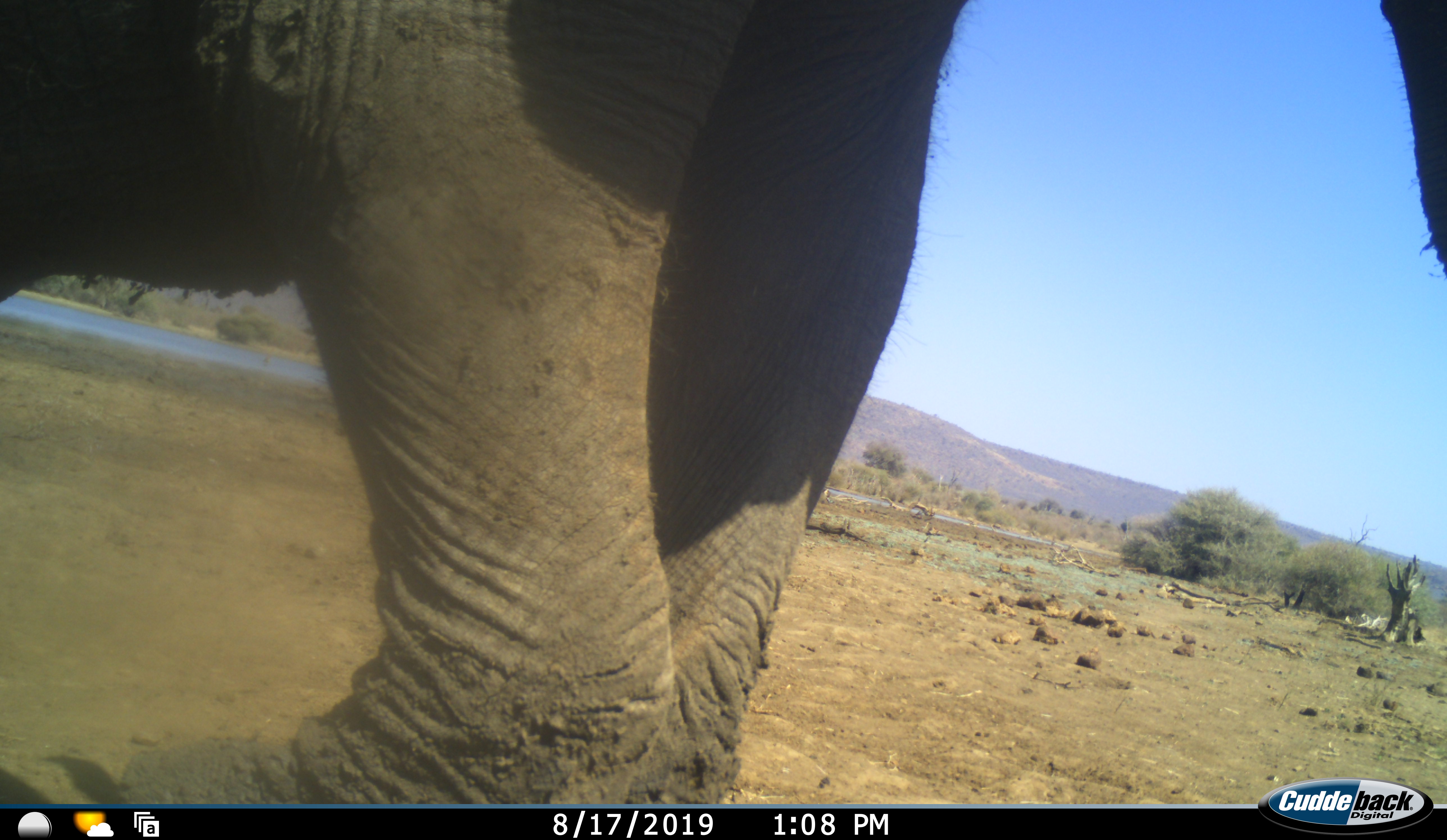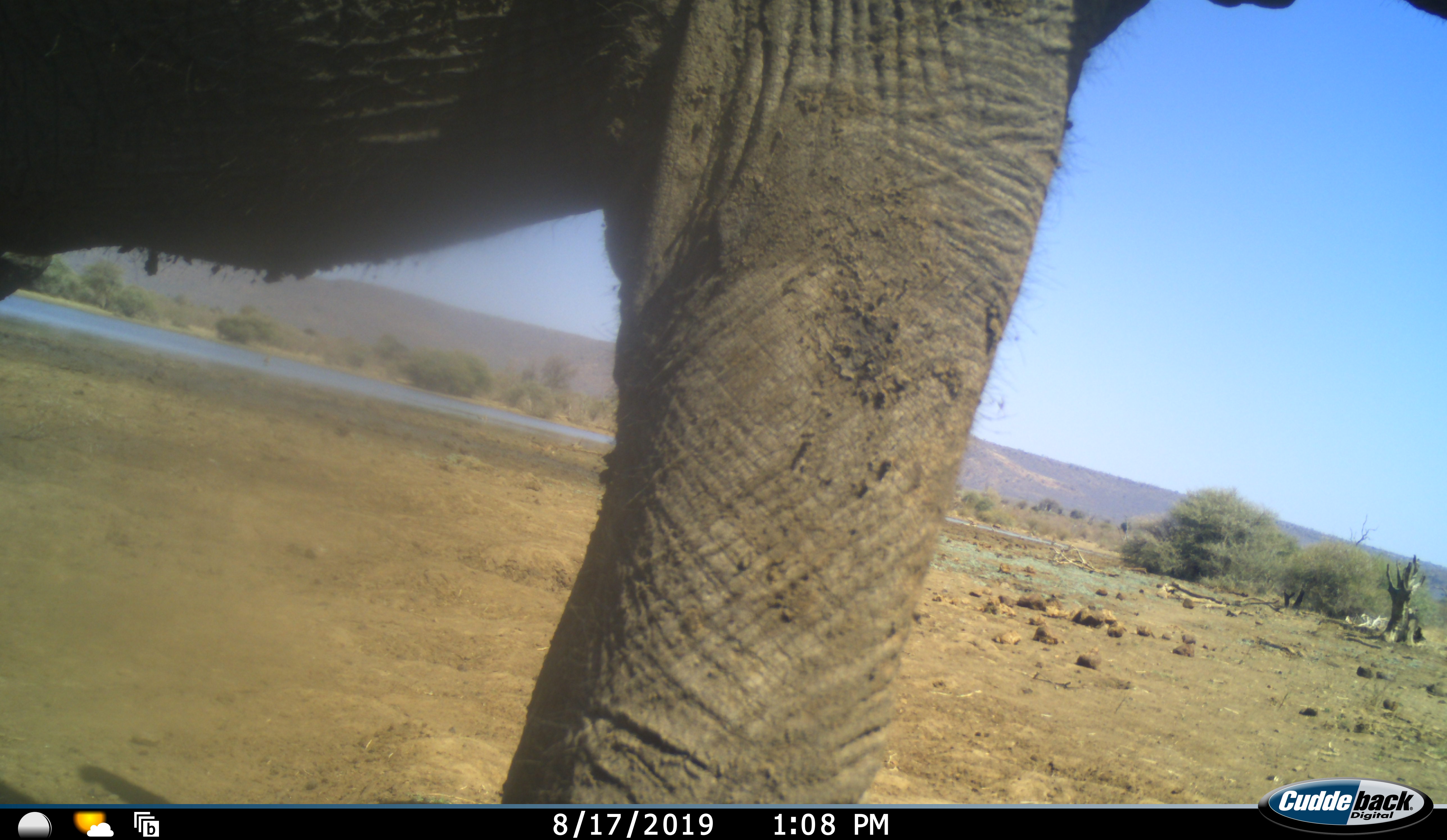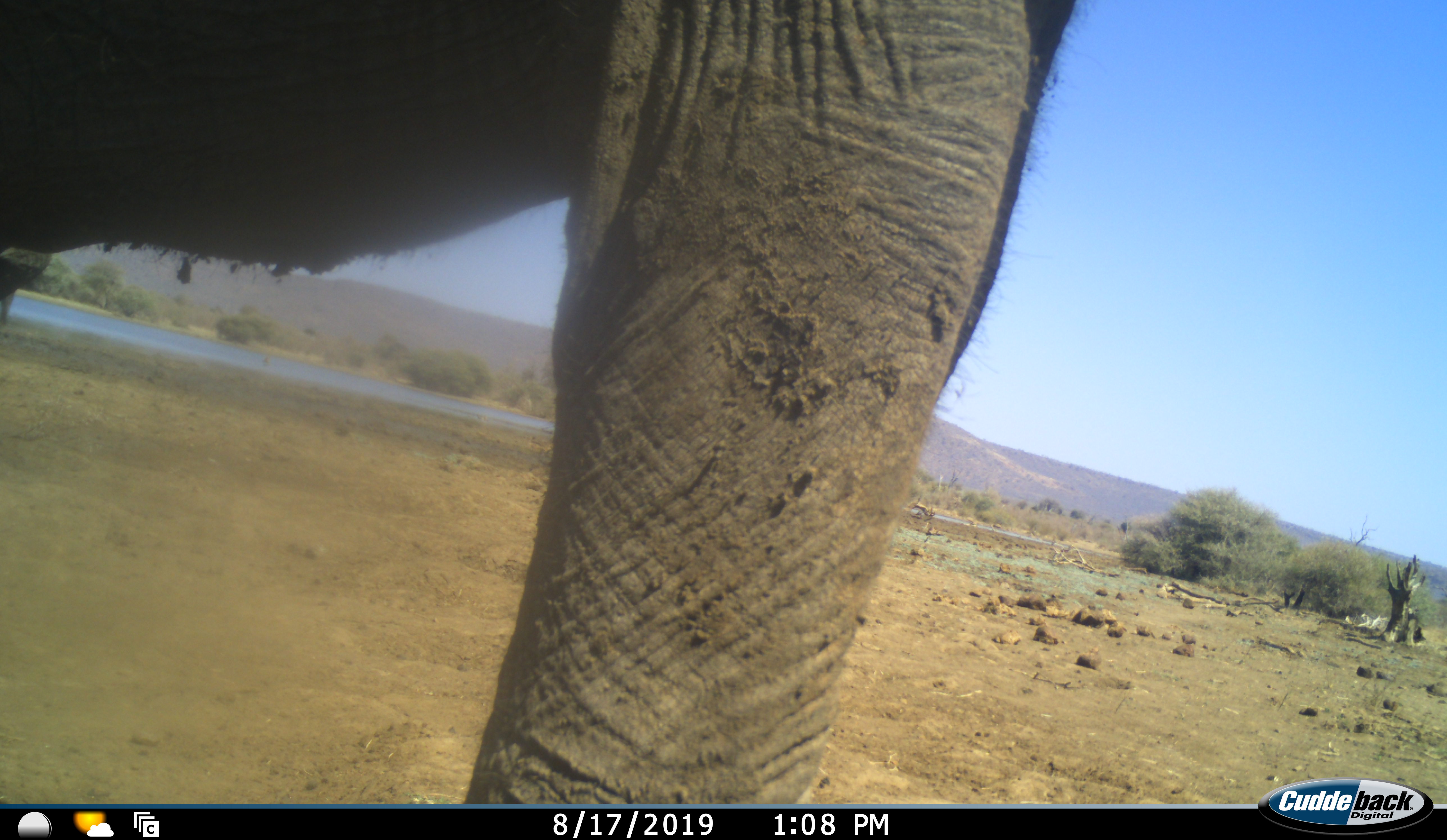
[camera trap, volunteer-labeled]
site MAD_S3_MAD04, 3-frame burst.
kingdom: Animalia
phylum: Chordata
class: Mammalia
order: Proboscidea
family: Elephantidae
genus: Loxodonta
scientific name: Loxodonta africana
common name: african bush elephant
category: elephant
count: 1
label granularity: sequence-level